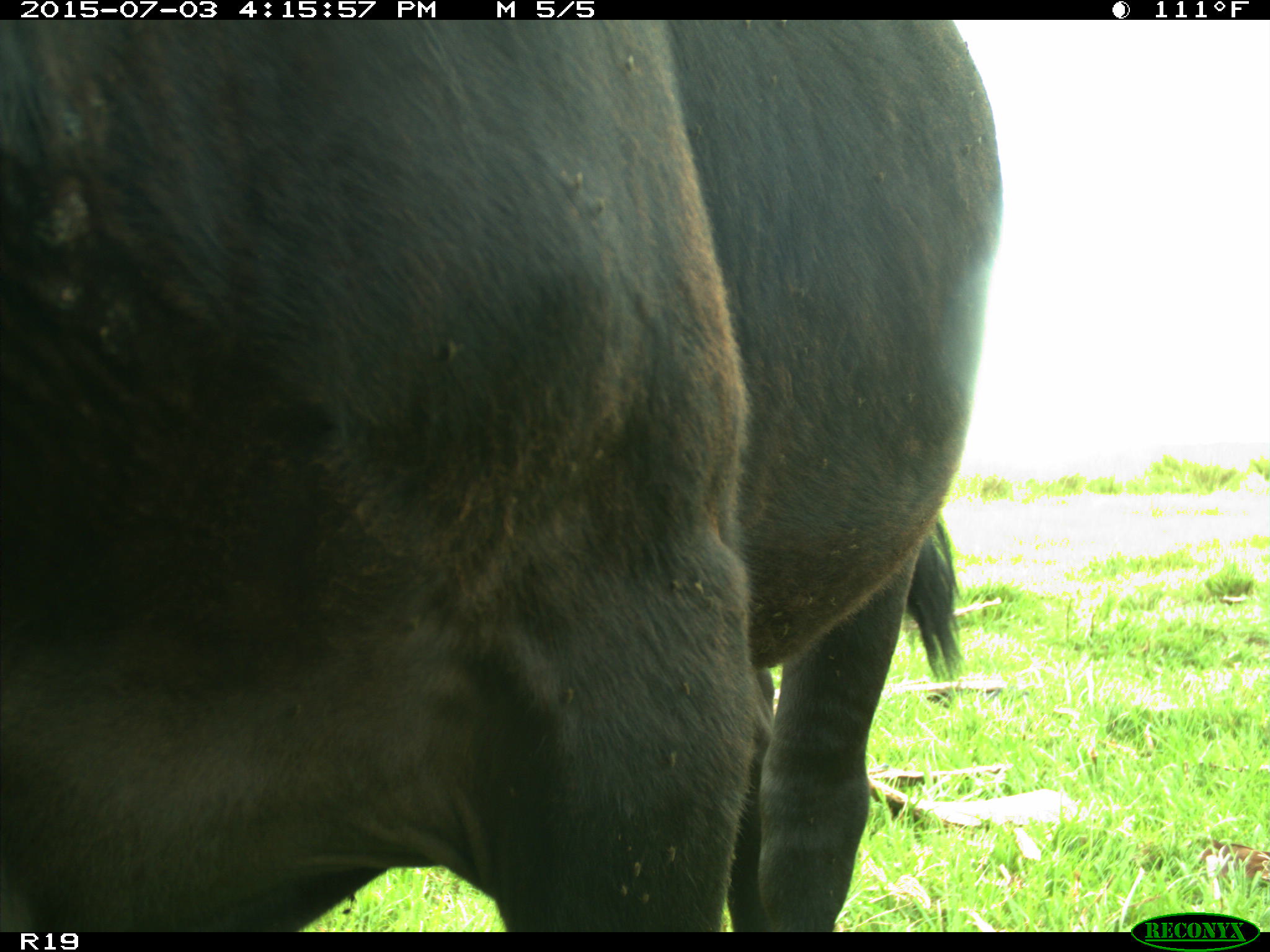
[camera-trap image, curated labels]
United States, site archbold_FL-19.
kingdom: Animalia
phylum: Chordata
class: Mammalia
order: Artiodactyla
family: Bovidae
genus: Bos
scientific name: Bos taurus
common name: domestic cow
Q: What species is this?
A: Bos taurus (domestic cow).